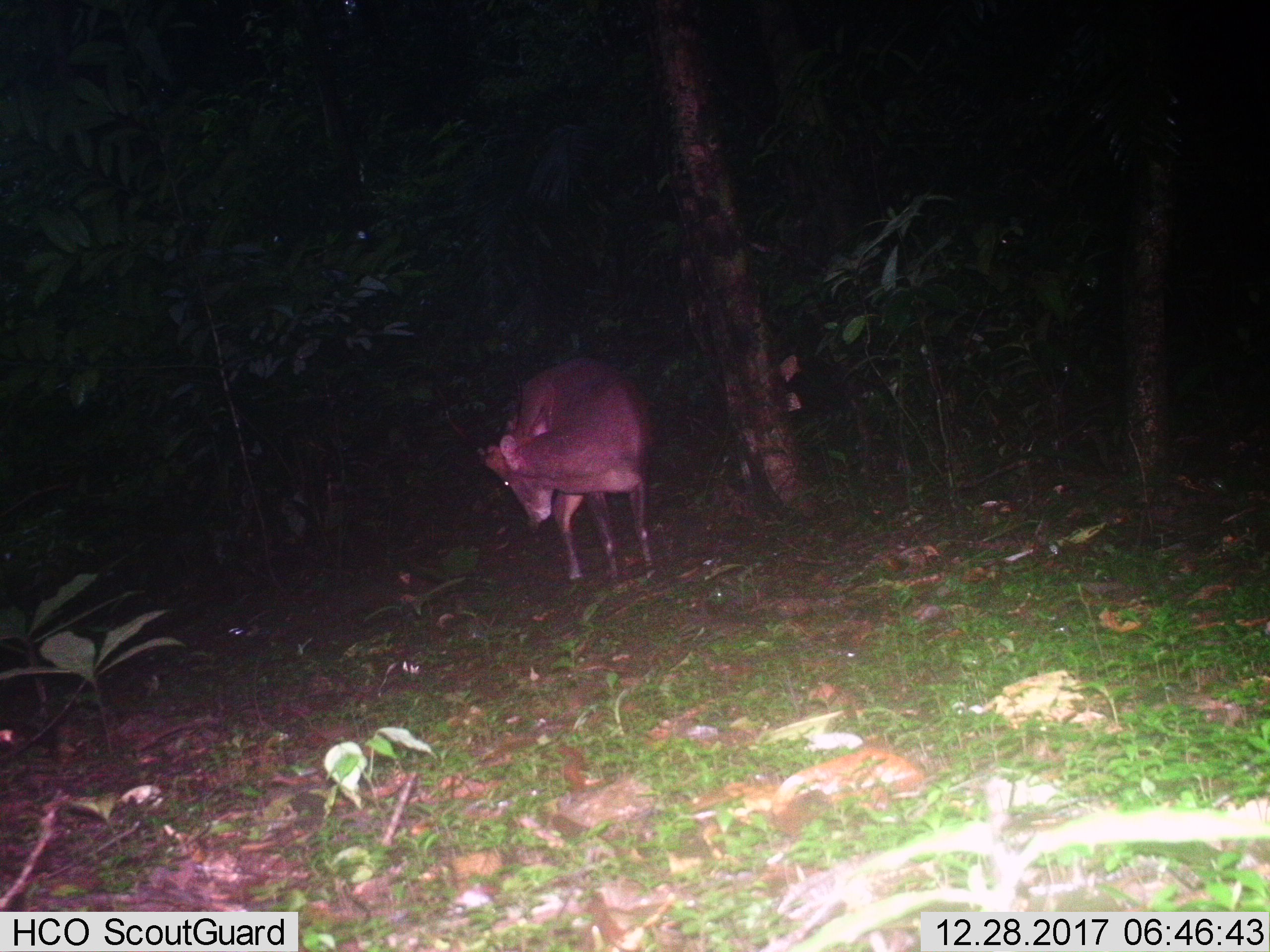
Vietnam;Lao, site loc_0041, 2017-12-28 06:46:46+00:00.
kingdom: Animalia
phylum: Chordata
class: Mammalia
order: Artiodactyla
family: Cervidae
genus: Muntiacus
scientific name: Muntiacus vuquangensis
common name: large-antlered muntjac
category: large antlered muntjac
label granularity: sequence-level